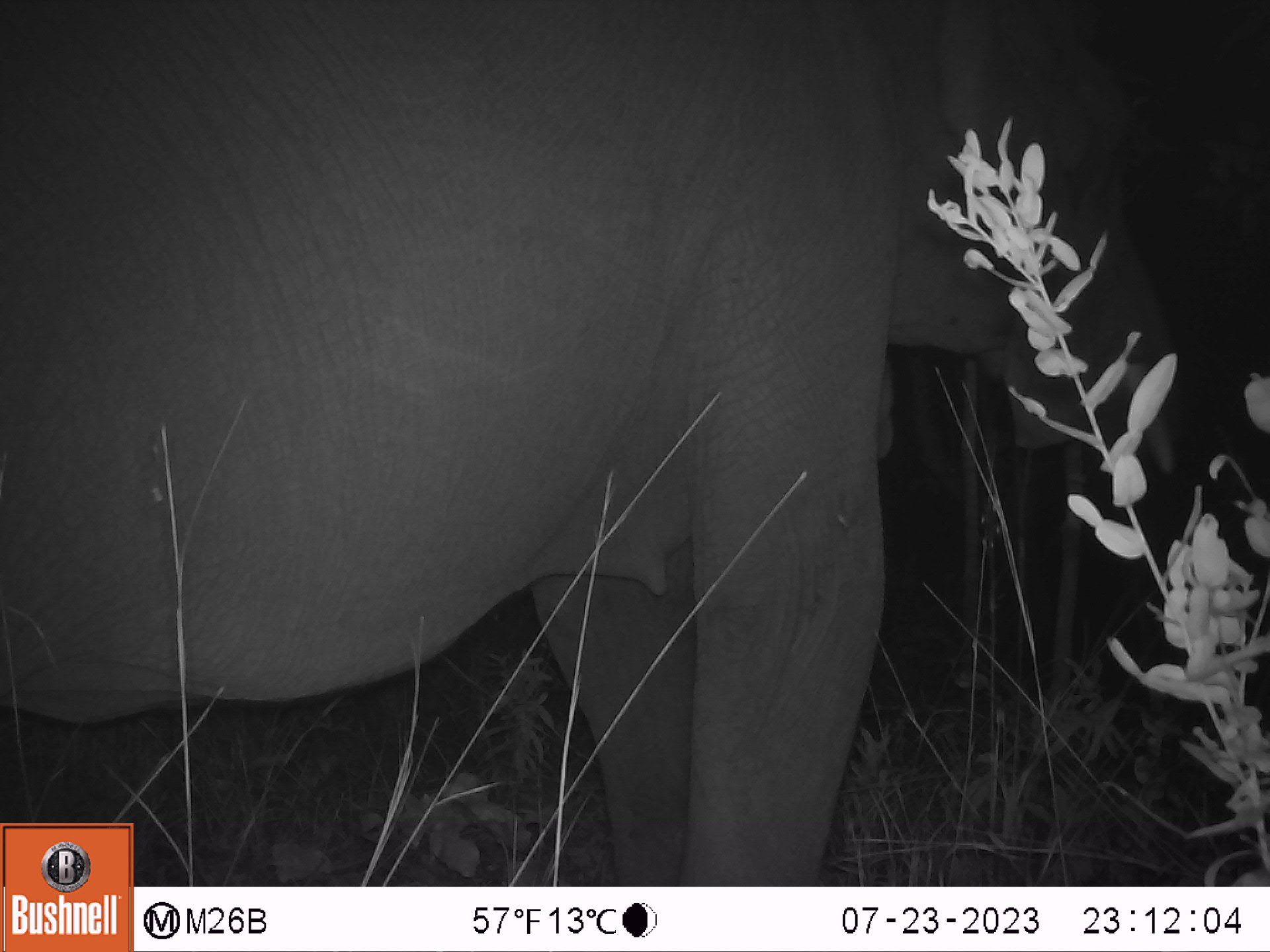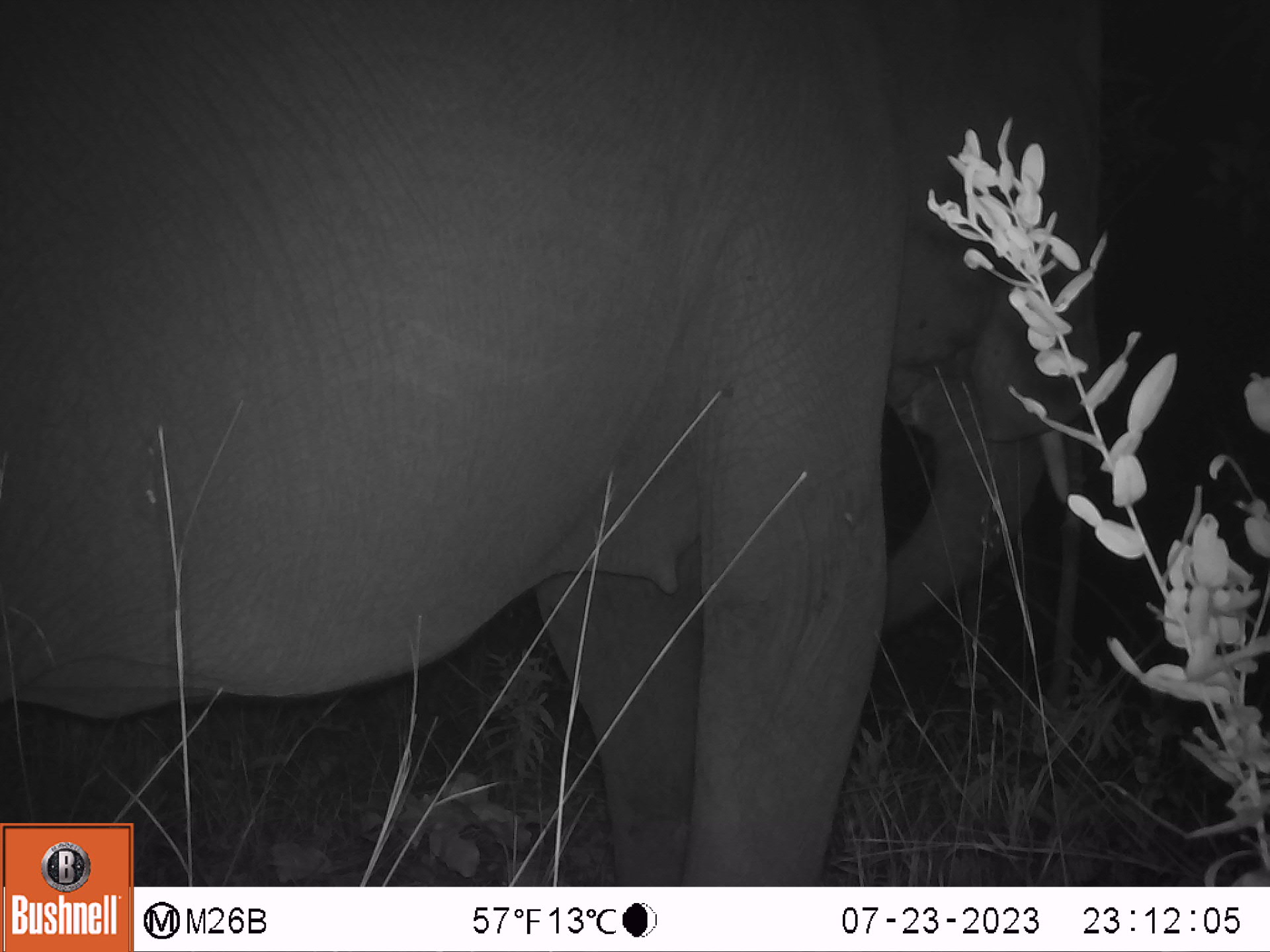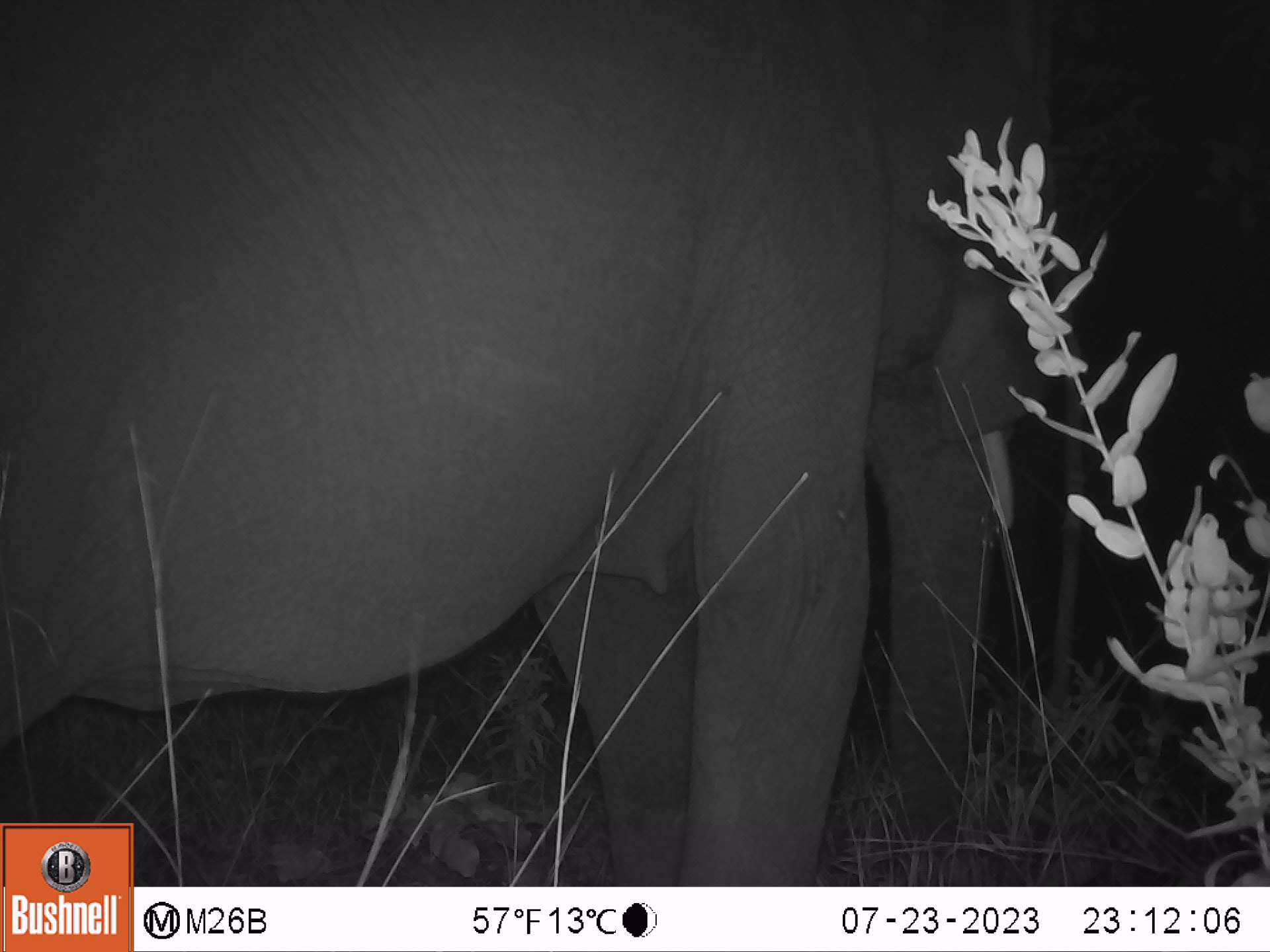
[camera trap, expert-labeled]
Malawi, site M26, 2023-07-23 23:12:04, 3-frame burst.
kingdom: Animalia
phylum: Chordata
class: Mammalia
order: Proboscidea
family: Elephantidae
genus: Loxodonta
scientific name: Loxodonta africana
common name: african savanna elephant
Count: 1.